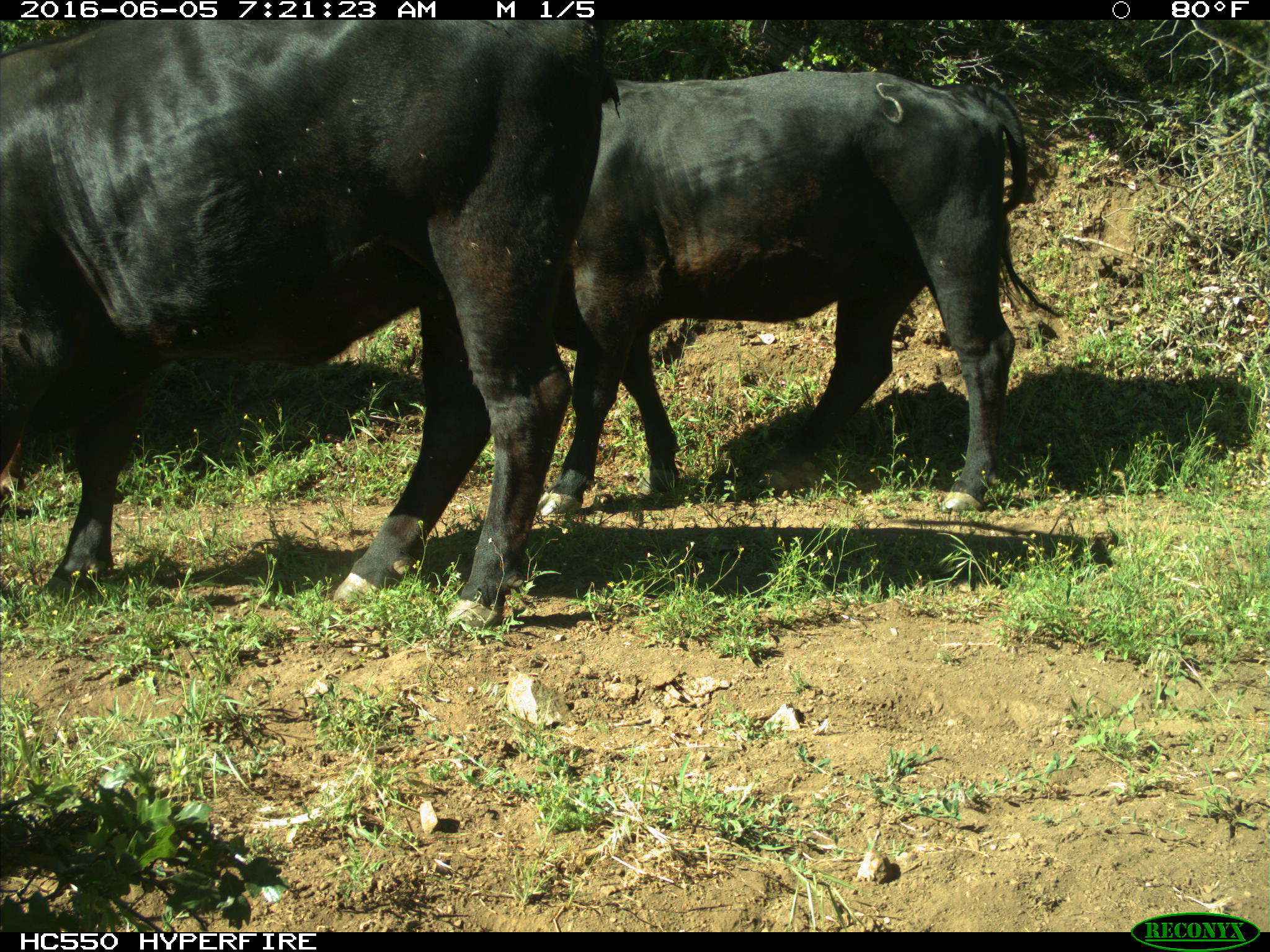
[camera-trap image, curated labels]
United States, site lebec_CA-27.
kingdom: Animalia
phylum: Chordata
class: Mammalia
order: Artiodactyla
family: Bovidae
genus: Bos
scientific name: Bos taurus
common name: domestic cow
Bos taurus (domestic cow).